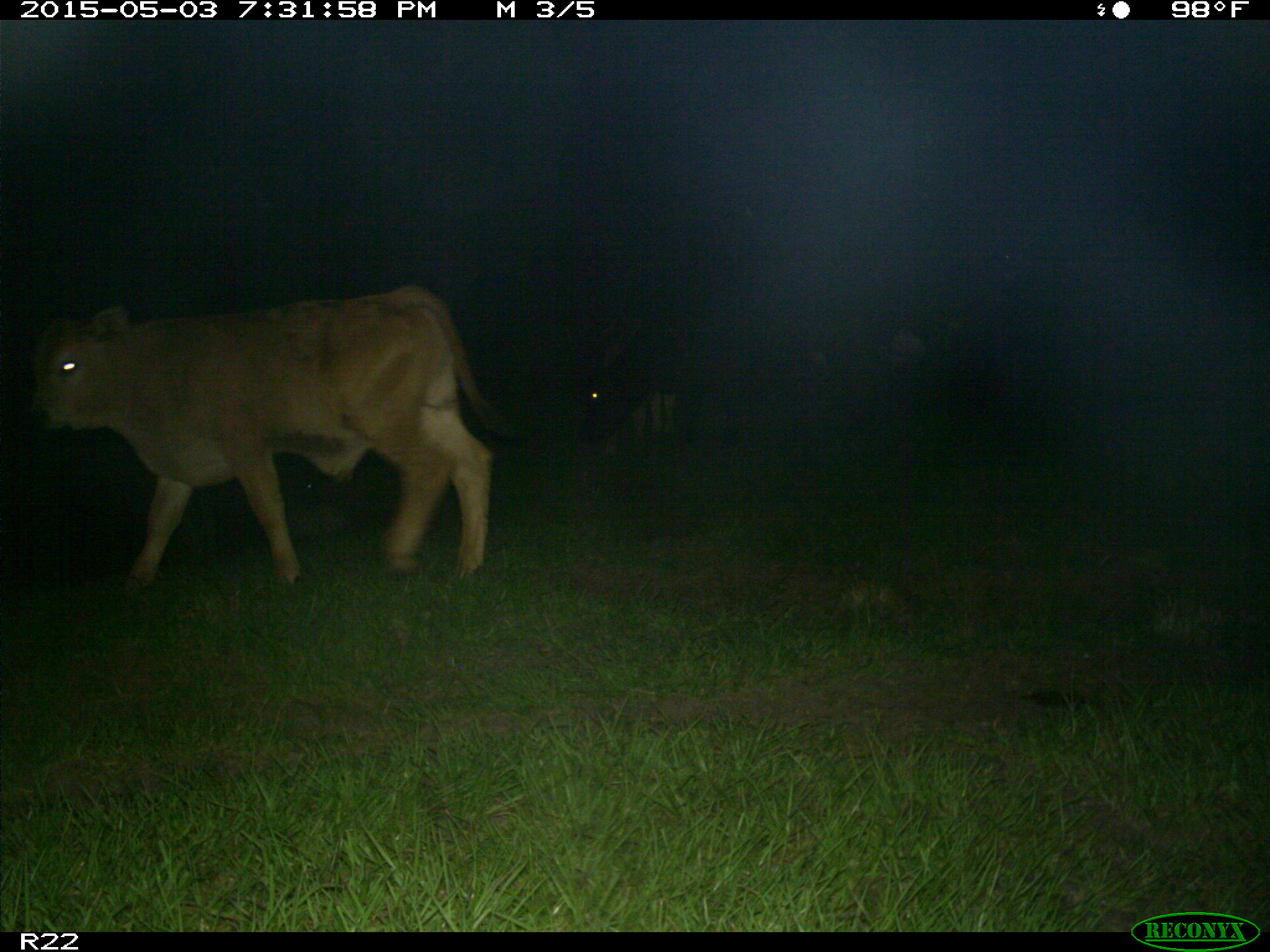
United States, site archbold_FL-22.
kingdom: Animalia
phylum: Chordata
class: Mammalia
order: Artiodactyla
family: Bovidae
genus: Bos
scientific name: Bos taurus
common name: domestic cow